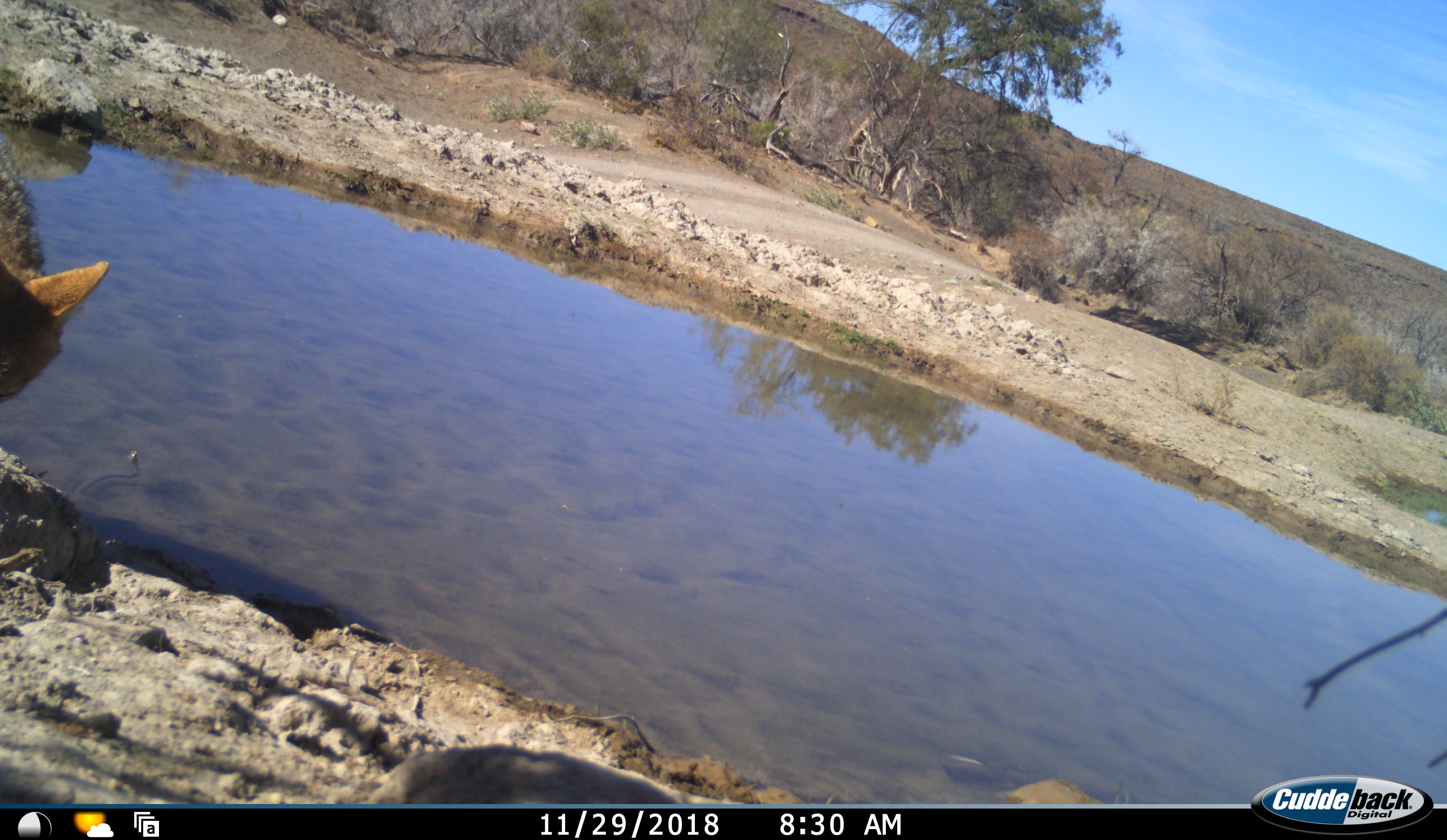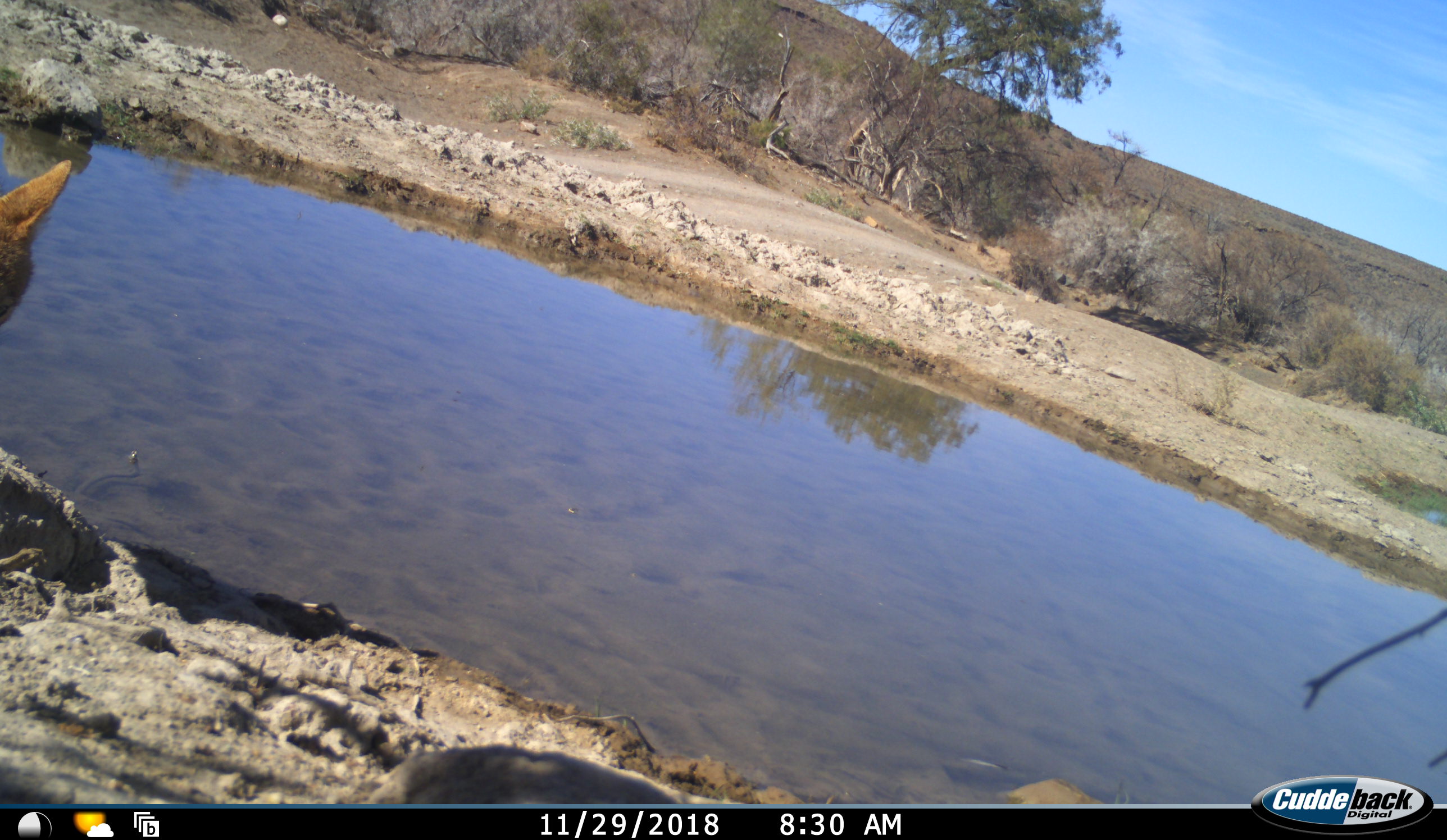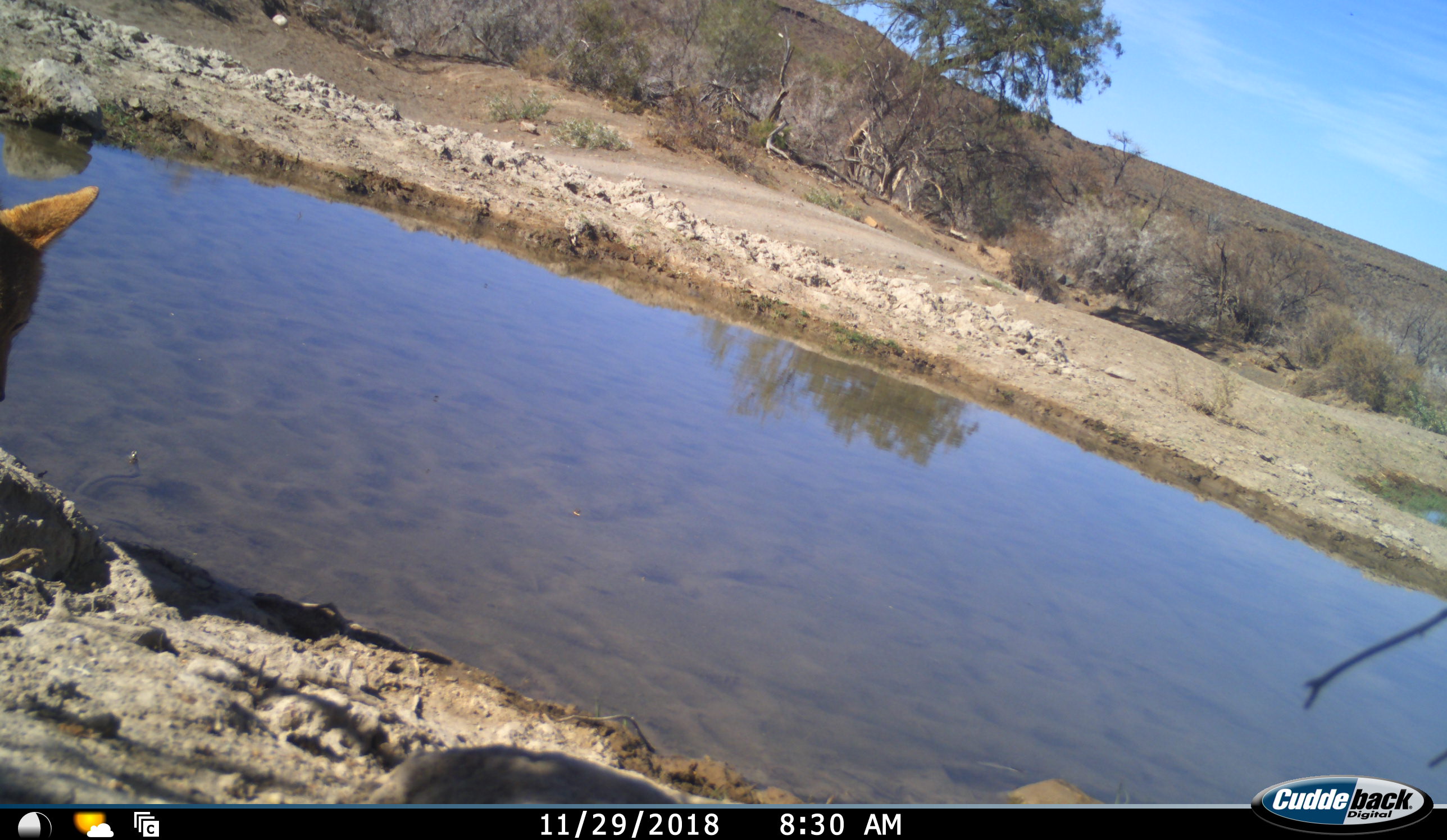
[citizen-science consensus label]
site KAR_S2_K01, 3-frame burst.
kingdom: Animalia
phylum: Chordata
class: Mammalia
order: Carnivora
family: Canidae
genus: Lupulella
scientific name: Lupulella mesomelas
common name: black-backed jackal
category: jackalblackbacked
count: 1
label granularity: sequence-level